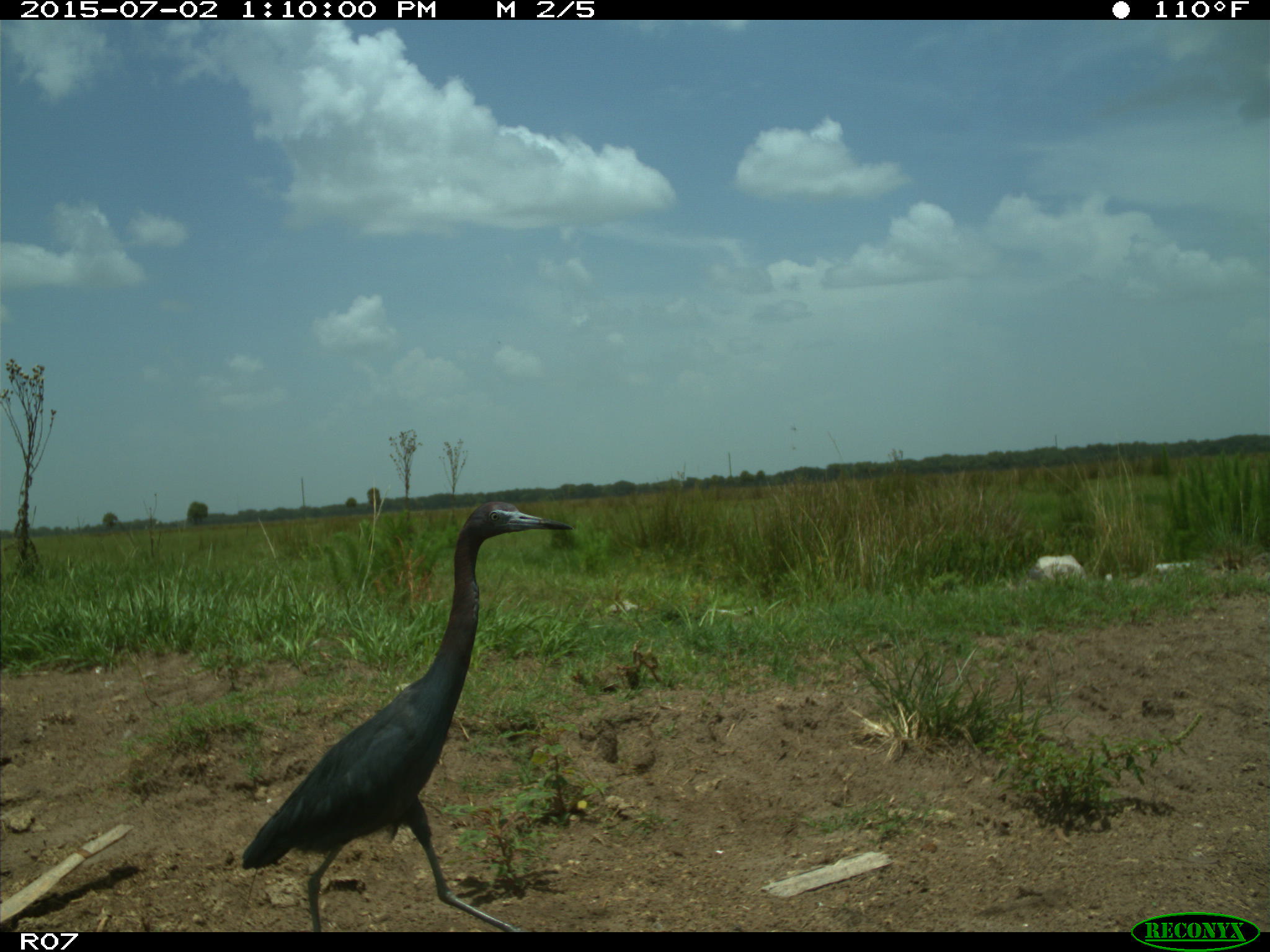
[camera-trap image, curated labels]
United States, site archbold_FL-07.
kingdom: Animalia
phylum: Chordata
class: Aves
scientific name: Aves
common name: birds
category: unidentified bird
Unidentified bird (birds) (Aves).